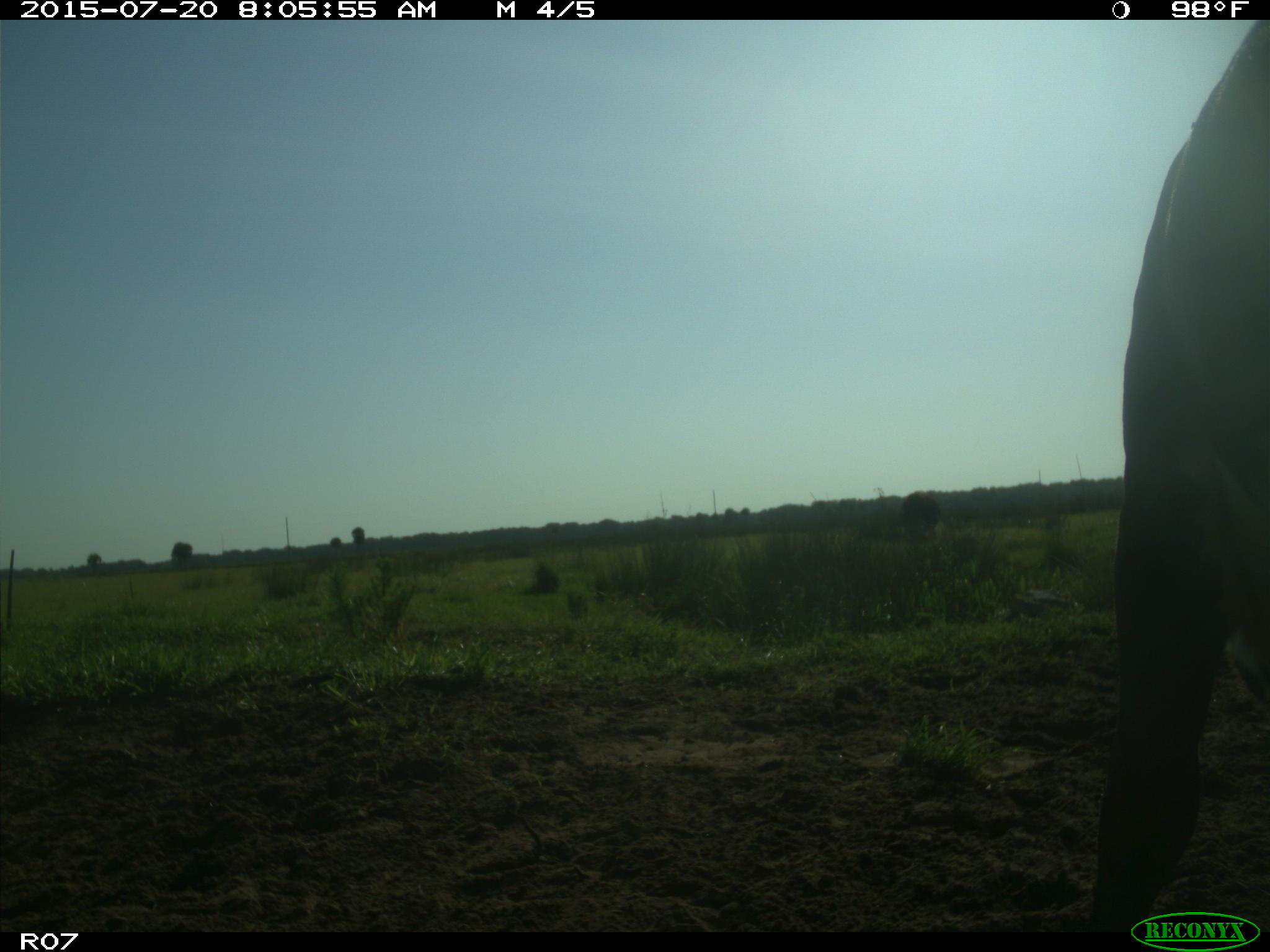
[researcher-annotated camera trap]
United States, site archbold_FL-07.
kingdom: Animalia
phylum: Chordata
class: Mammalia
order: Artiodactyla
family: Bovidae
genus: Bos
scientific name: Bos taurus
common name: domestic cow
Bos taurus (domestic cow).